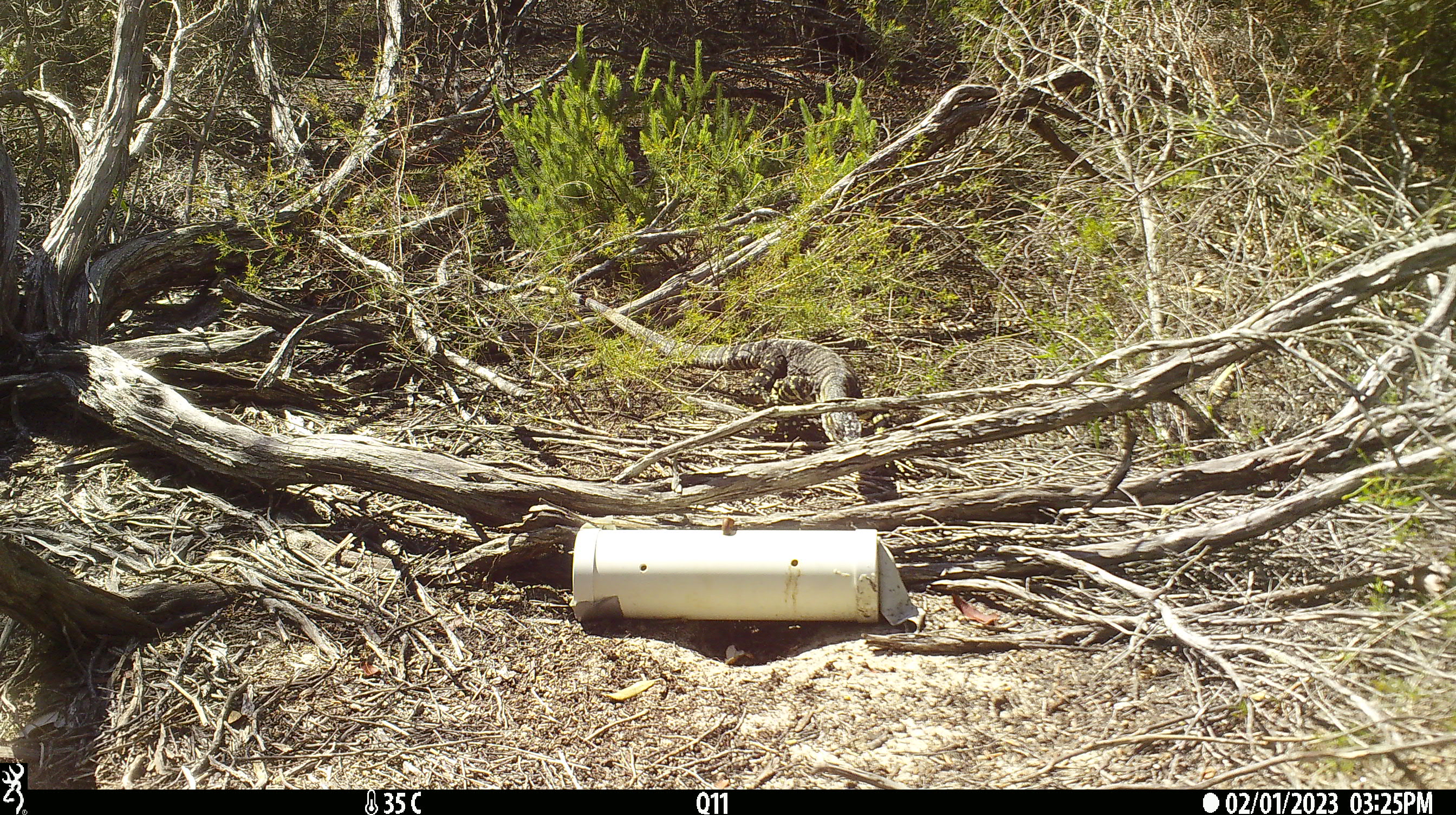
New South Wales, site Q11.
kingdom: Animalia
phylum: Chordata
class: Reptilia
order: Squamata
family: Varanidae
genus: Varanus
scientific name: Varanus varius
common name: lace monitor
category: goanna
Goanna (lace monitor) (Varanus varius).